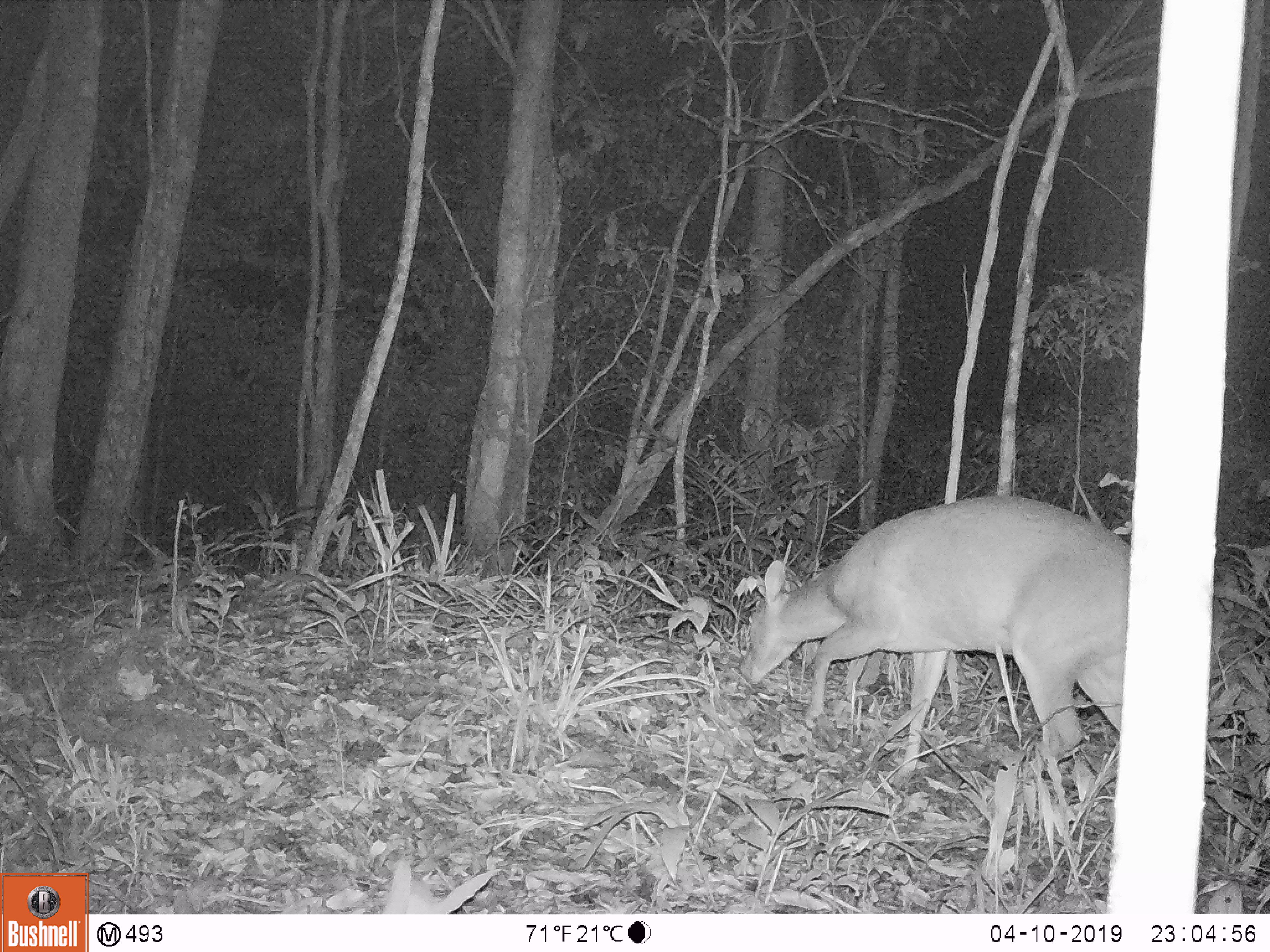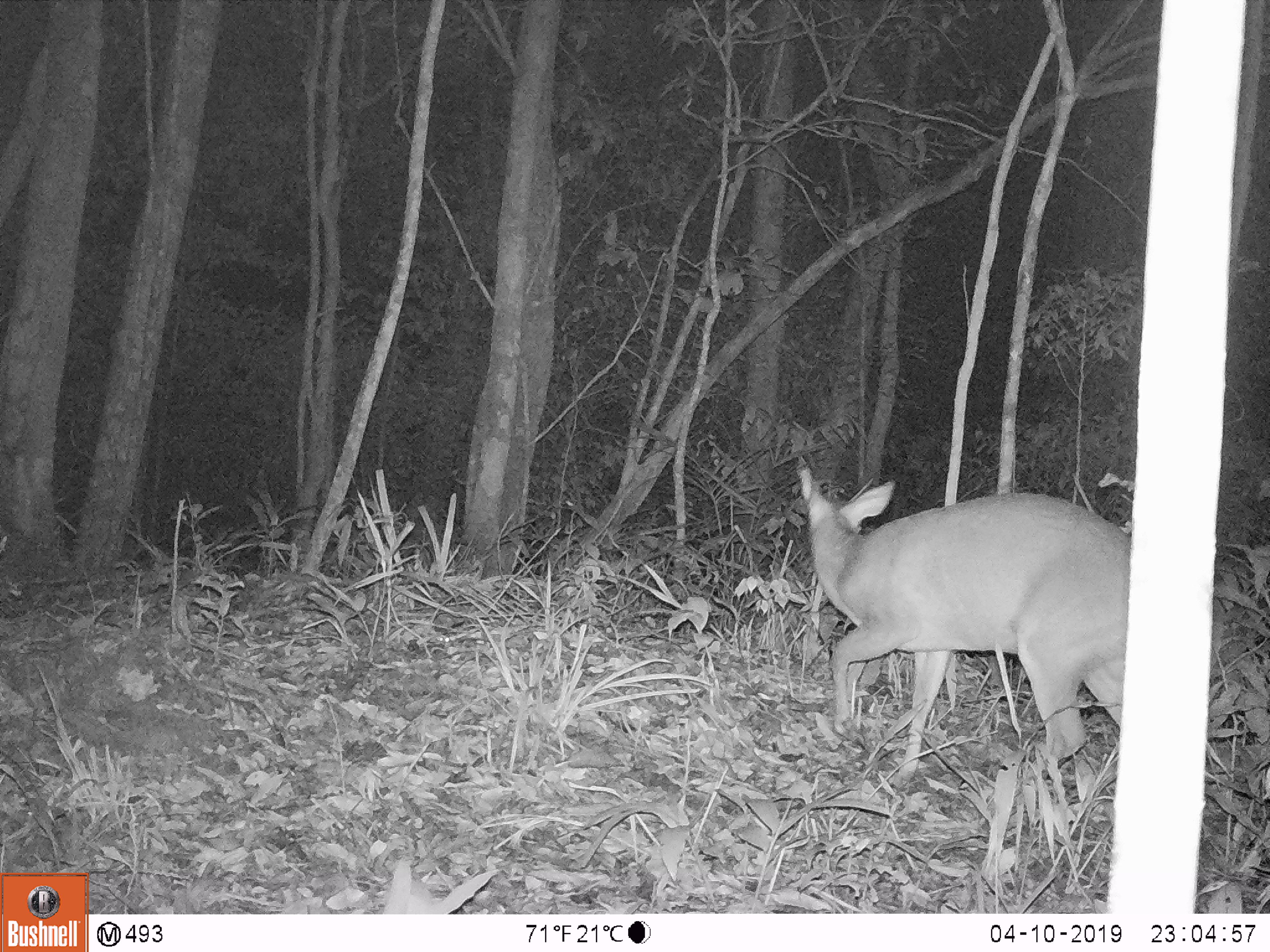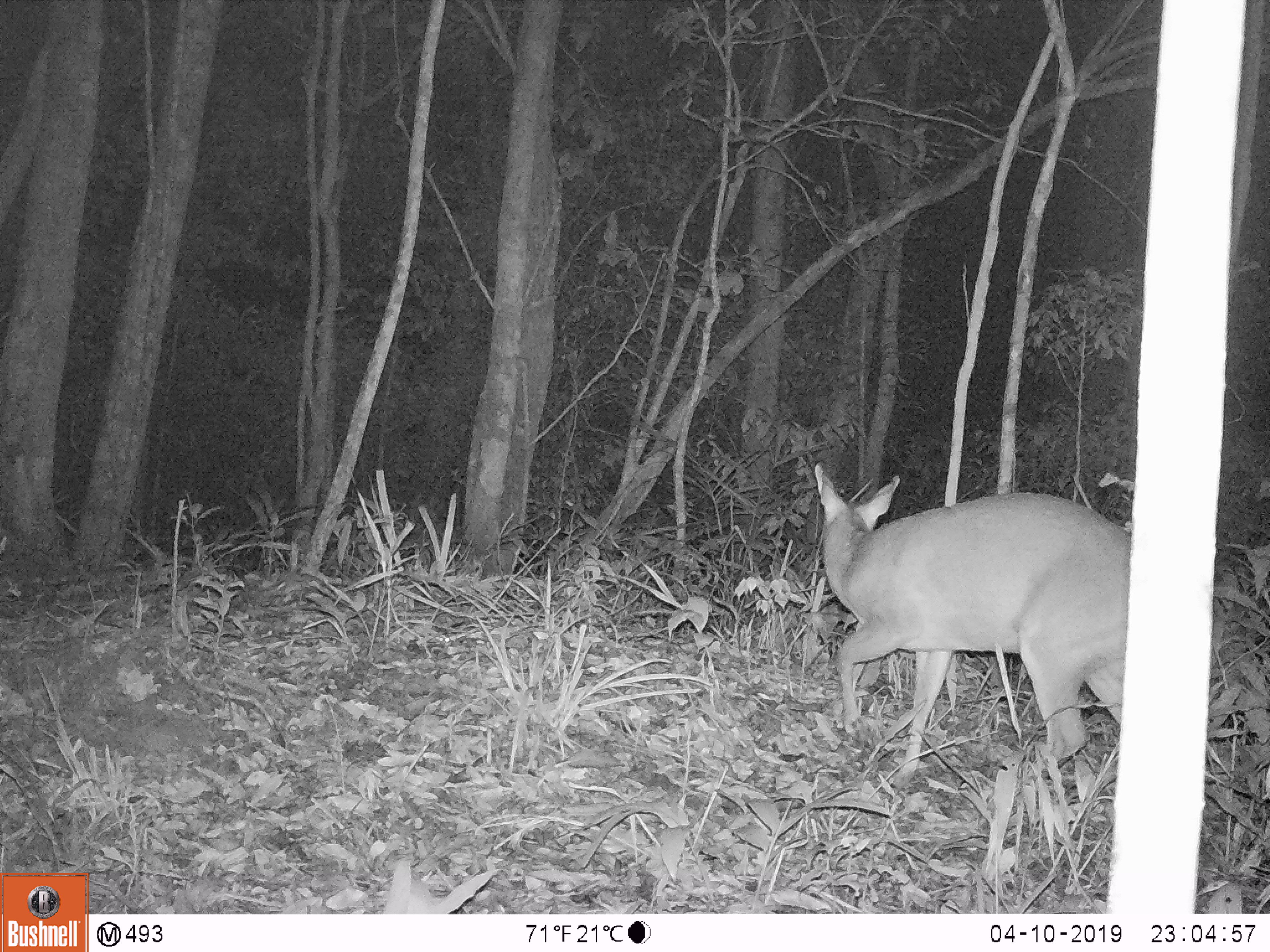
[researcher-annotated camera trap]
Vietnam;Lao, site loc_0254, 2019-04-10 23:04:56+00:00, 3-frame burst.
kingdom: Animalia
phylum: Chordata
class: Mammalia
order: Artiodactyla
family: Cervidae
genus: Muntiacus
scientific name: Muntiacus vuquangensis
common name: large-antlered muntjac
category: large antlered muntjac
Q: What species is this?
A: Large antlered muntjac (large-antlered muntjac) (Muntiacus vuquangensis).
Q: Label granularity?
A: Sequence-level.